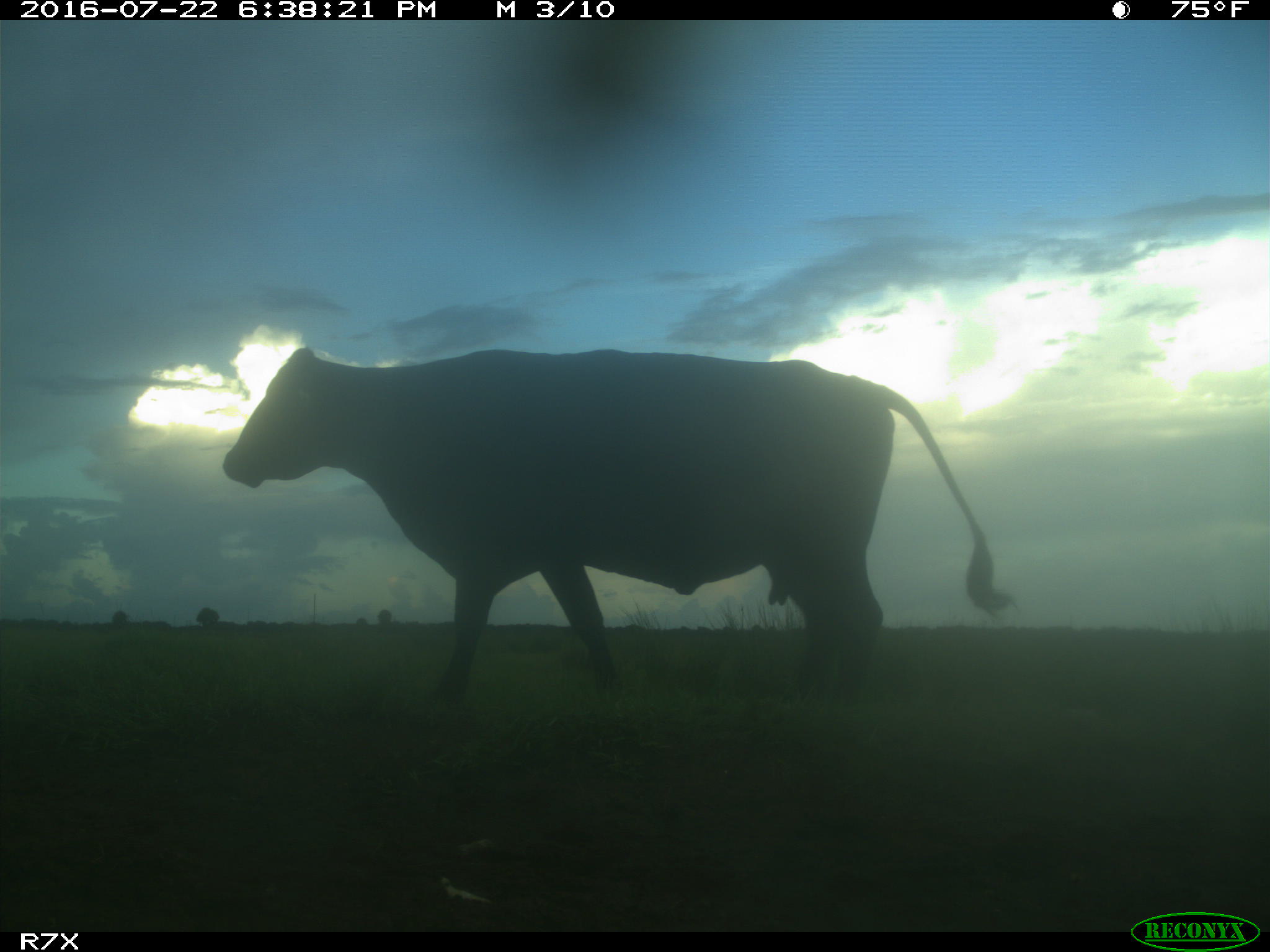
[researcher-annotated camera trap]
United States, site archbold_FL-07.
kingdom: Animalia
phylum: Chordata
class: Mammalia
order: Artiodactyla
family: Bovidae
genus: Bos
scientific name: Bos taurus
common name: domestic cow